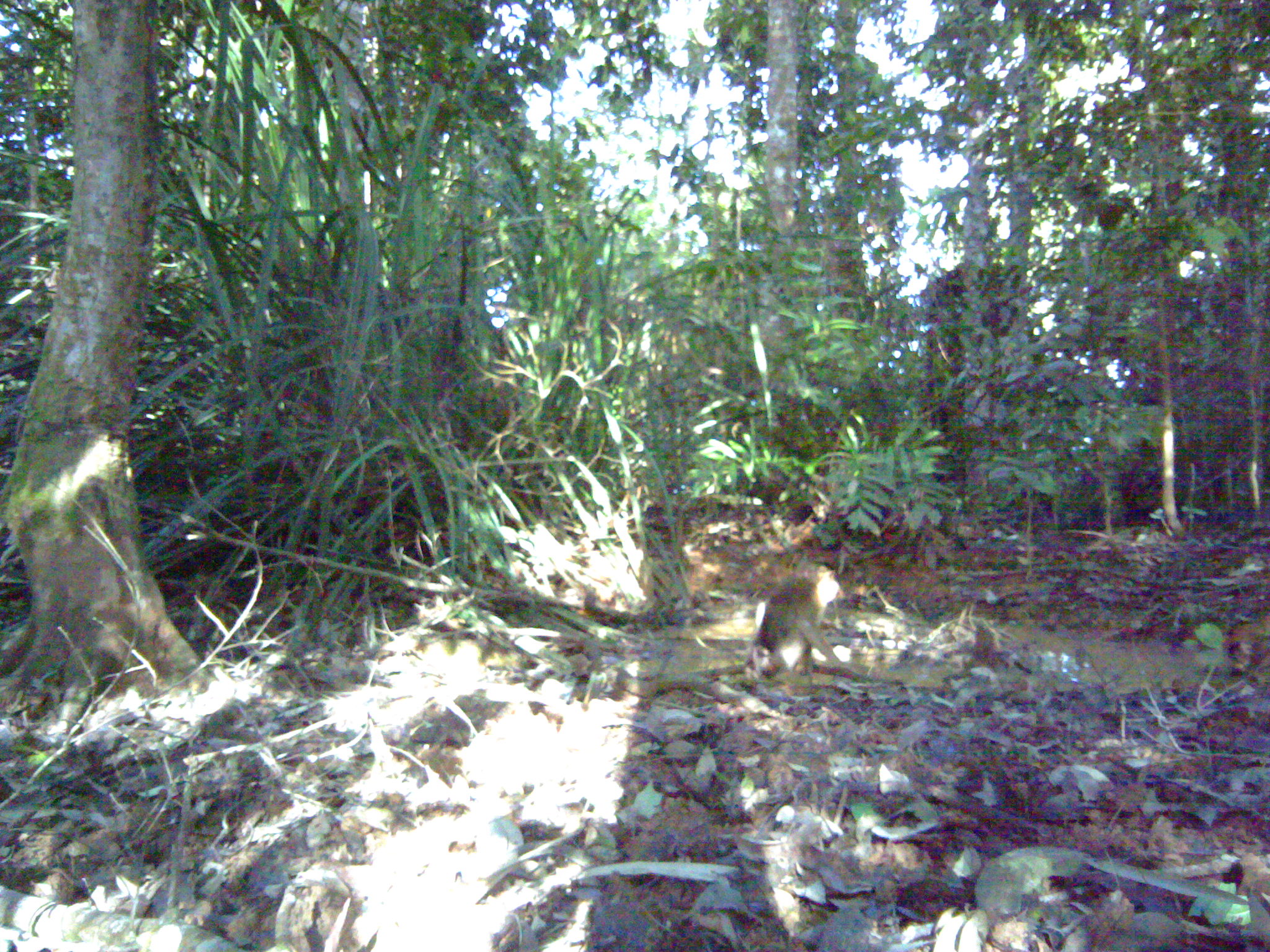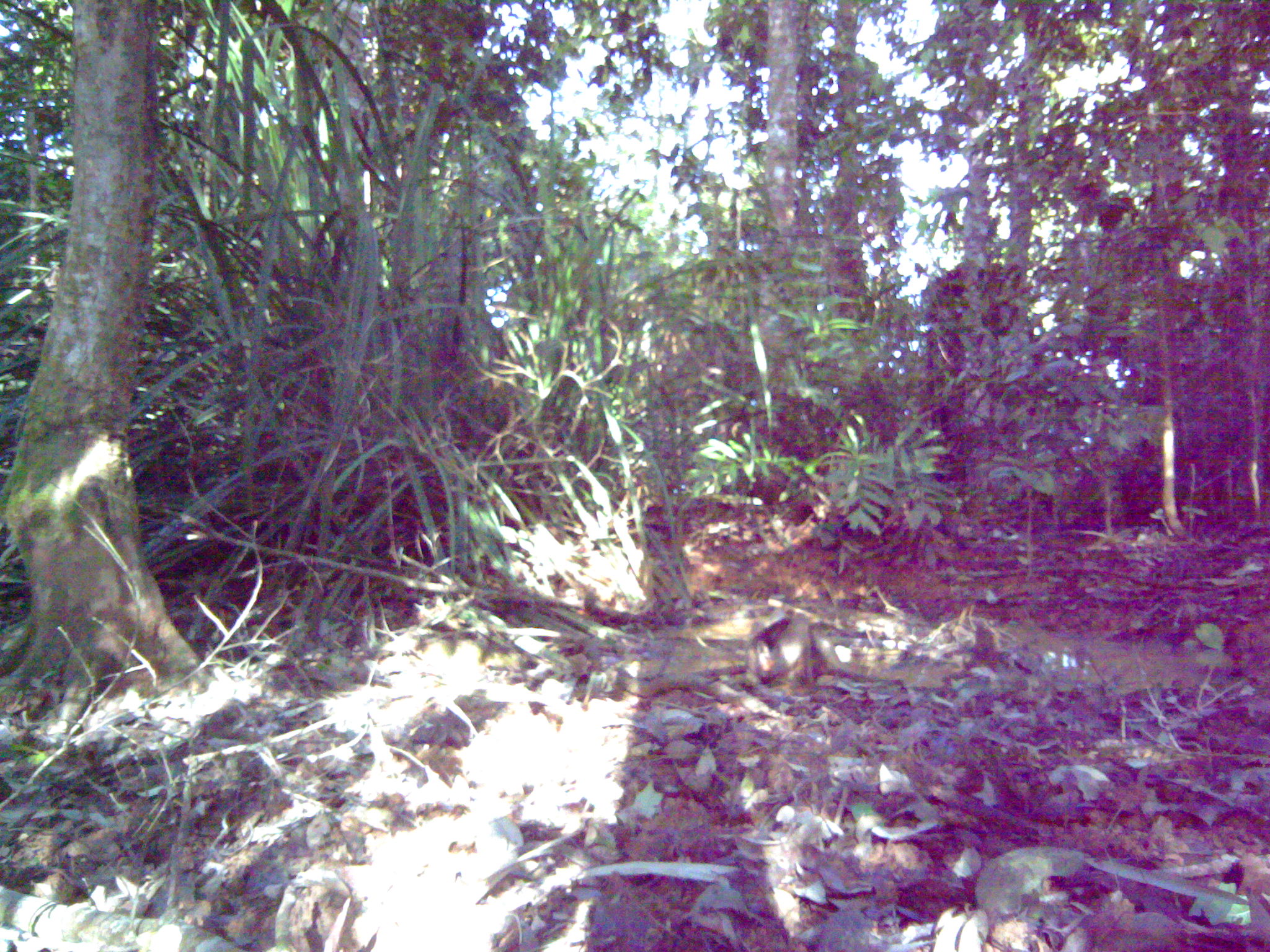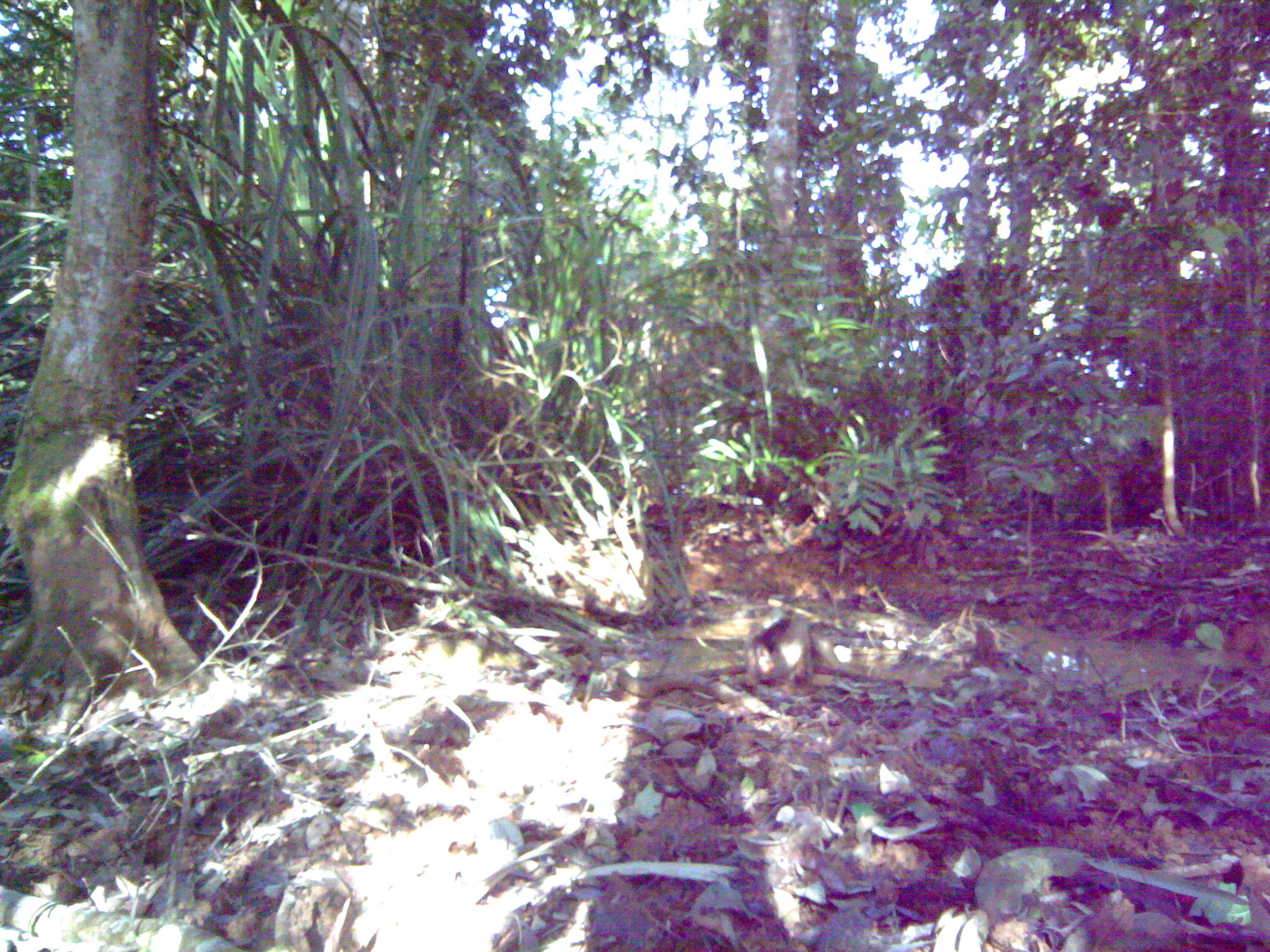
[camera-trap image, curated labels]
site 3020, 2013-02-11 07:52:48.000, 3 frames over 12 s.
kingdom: Animalia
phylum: Chordata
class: Mammalia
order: Primates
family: Cercopithecidae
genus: Macaca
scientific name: Macaca nemestrina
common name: southern pig-tailed macaque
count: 1